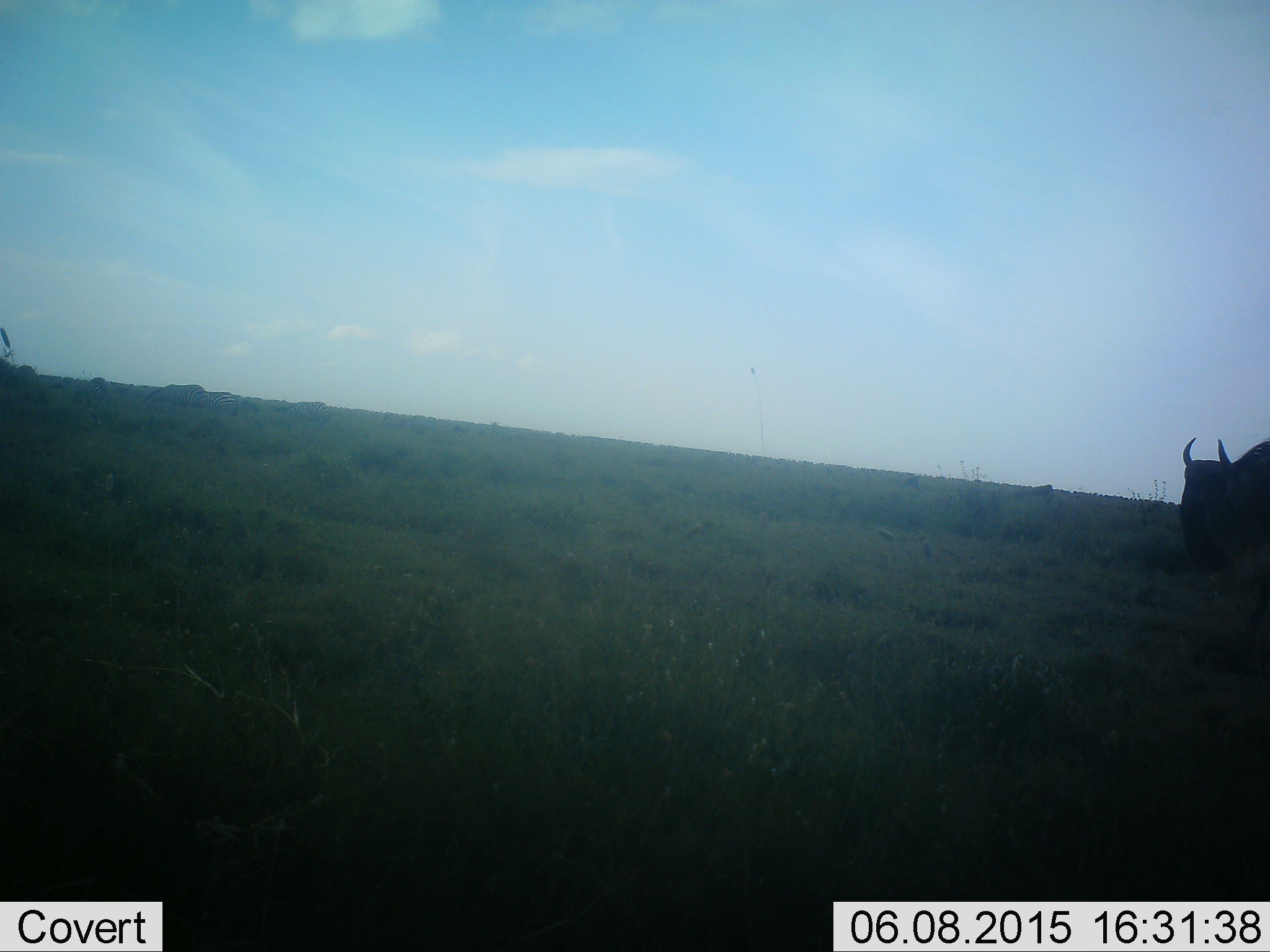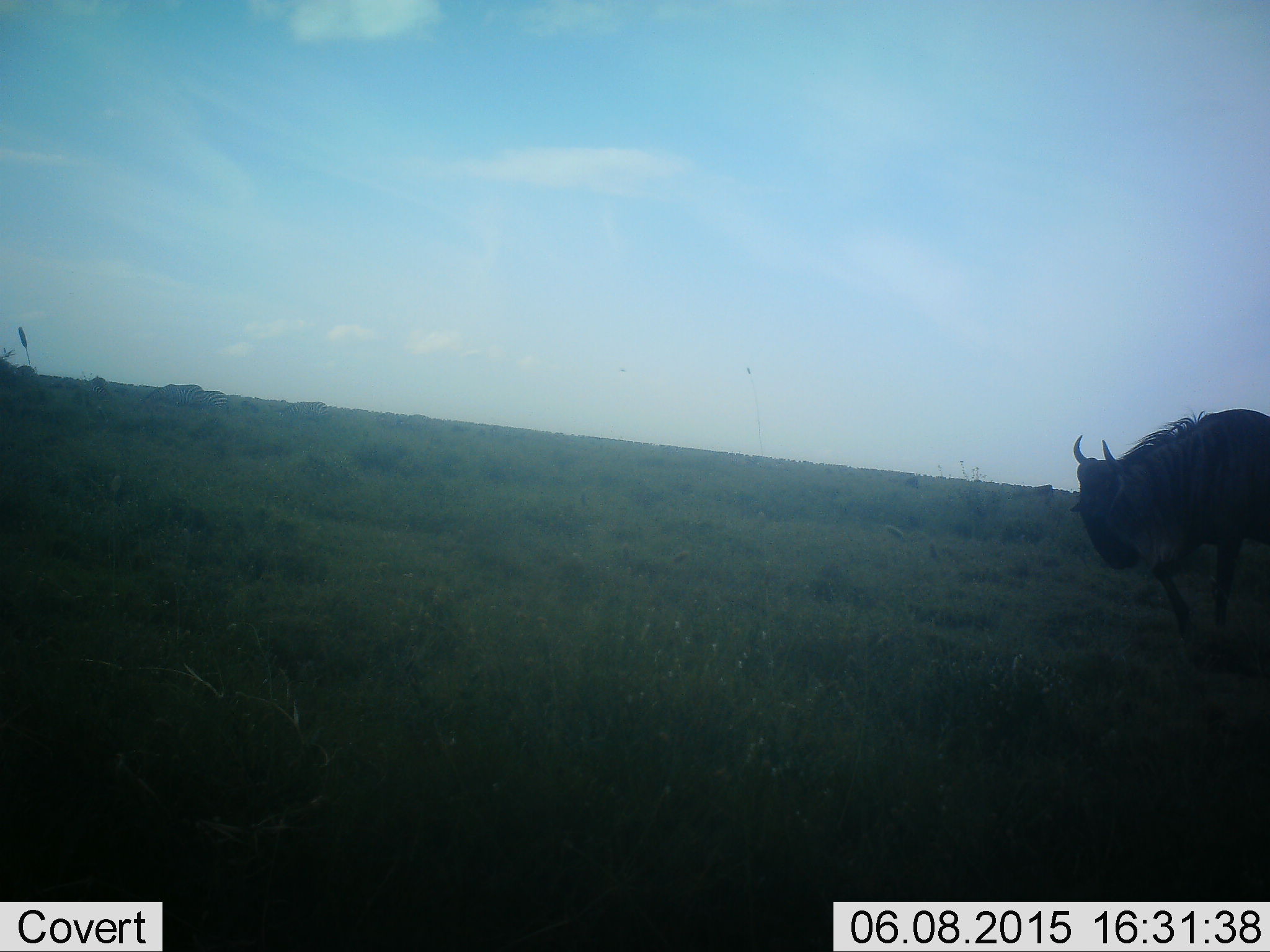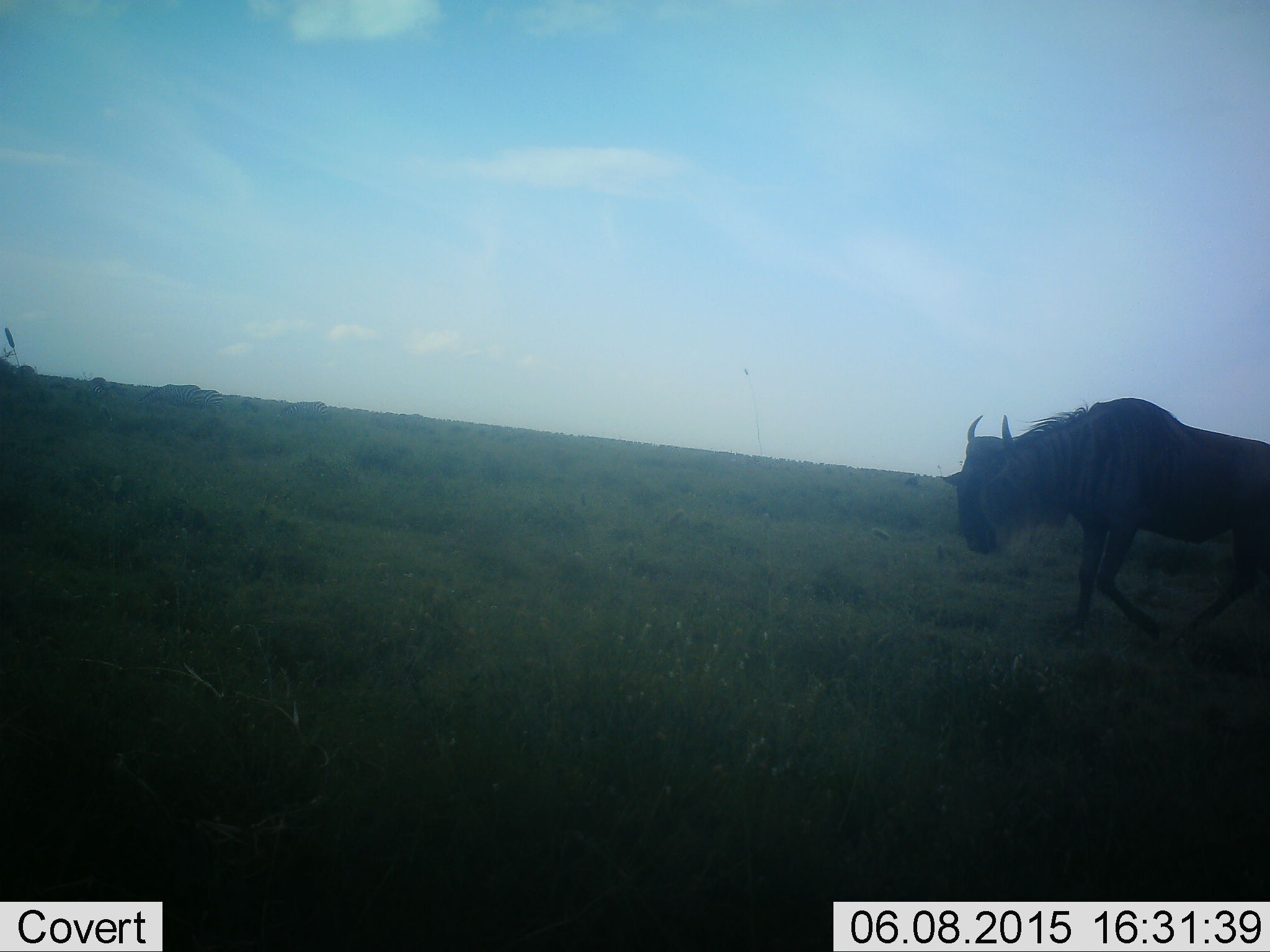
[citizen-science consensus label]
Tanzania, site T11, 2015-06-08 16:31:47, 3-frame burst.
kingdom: Animalia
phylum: Chordata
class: Mammalia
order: Artiodactyla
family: Bovidae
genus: Connochaetes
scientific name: Connochaetes taurinus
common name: blue wildebeest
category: wildebeest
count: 1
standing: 17%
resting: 0%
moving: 92%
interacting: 0%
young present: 0%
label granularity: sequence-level